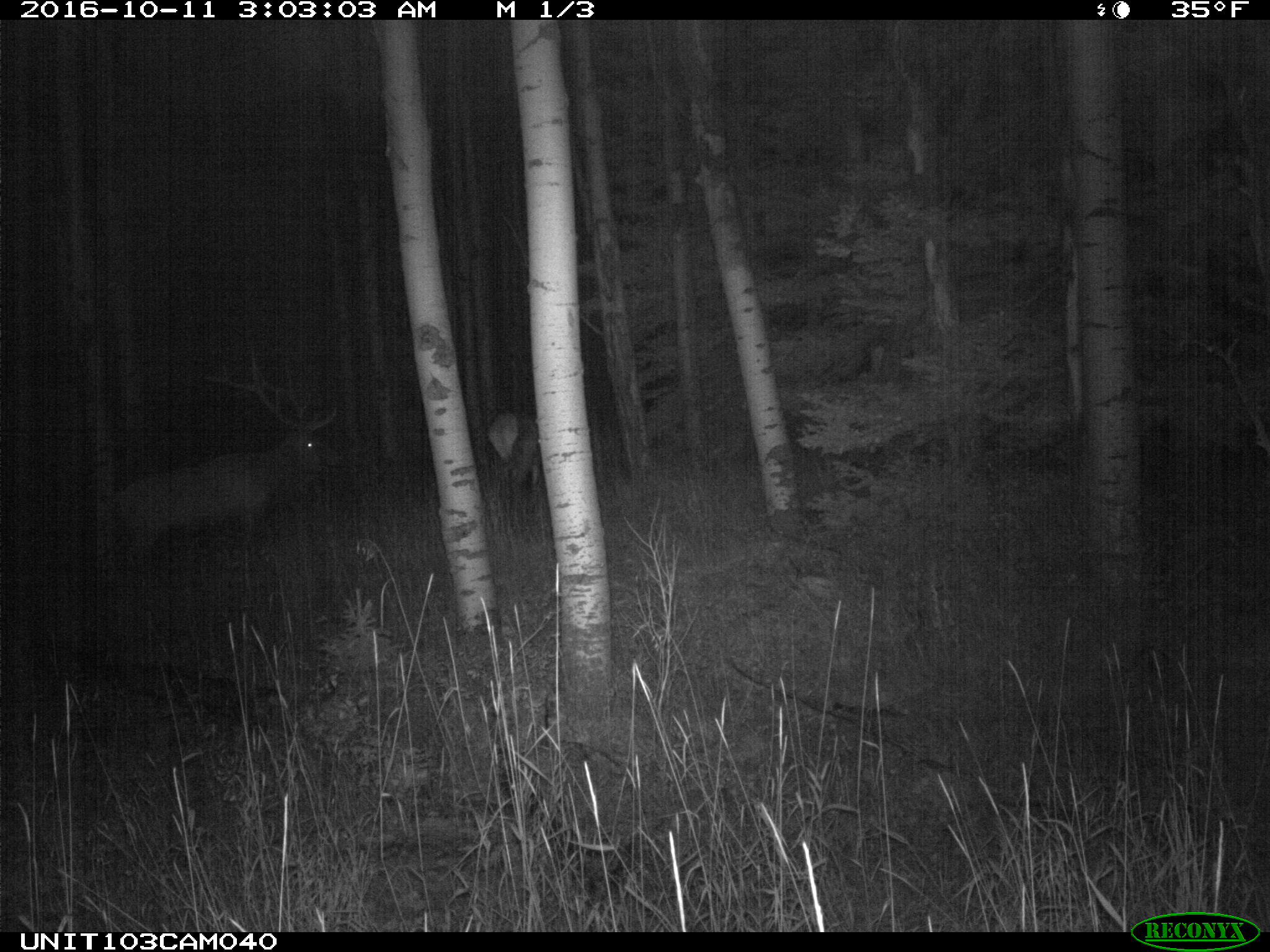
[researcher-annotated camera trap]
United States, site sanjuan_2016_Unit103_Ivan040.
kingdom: Animalia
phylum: Chordata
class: Mammalia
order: Artiodactyla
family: Cervidae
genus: Cervus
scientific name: Cervus elaphus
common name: red deer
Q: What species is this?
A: Cervus elaphus (red deer).